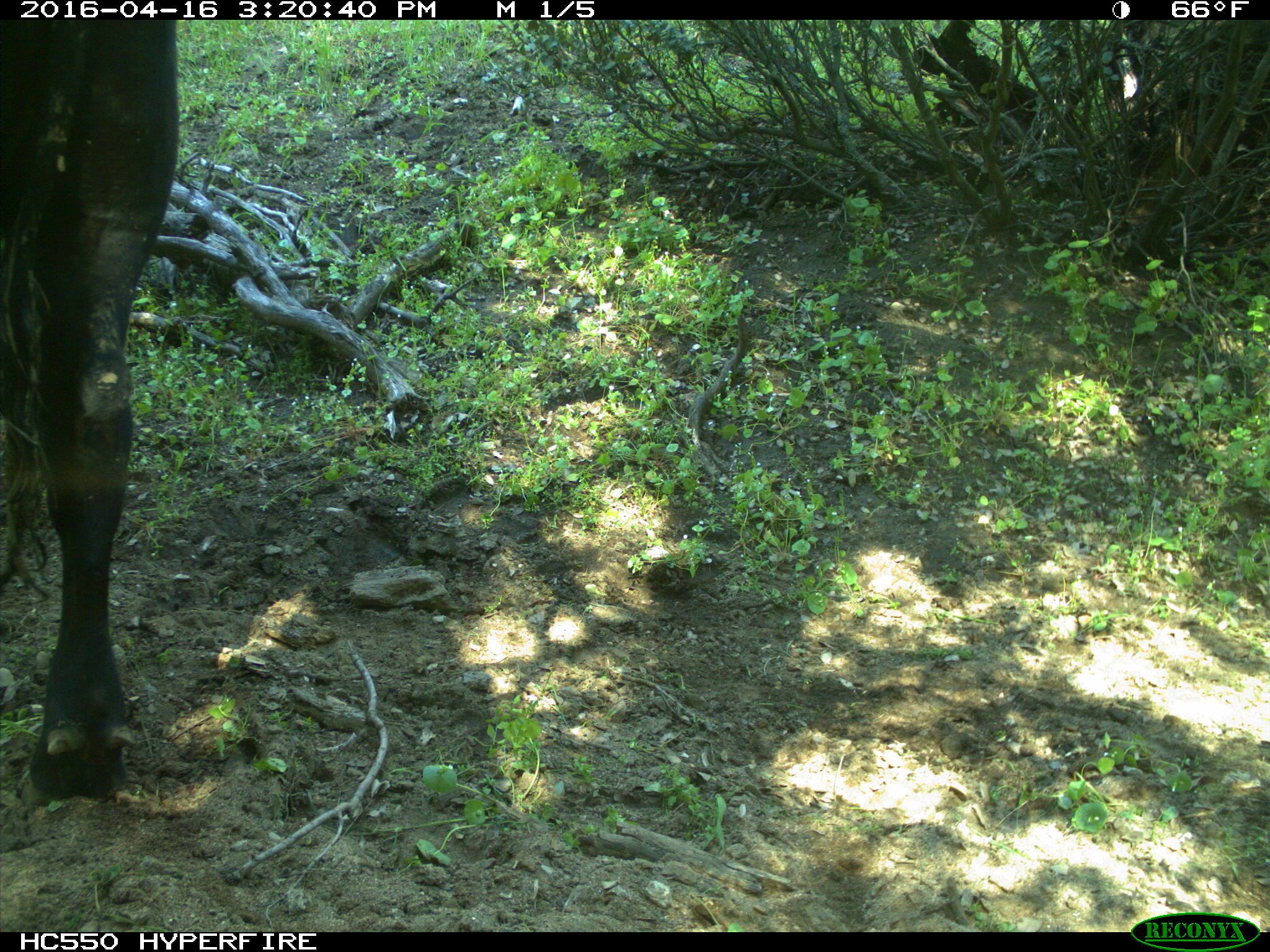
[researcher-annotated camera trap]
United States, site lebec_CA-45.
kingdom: Animalia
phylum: Chordata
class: Mammalia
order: Artiodactyla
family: Bovidae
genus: Bos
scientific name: Bos taurus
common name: domestic cow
Bos taurus (domestic cow).